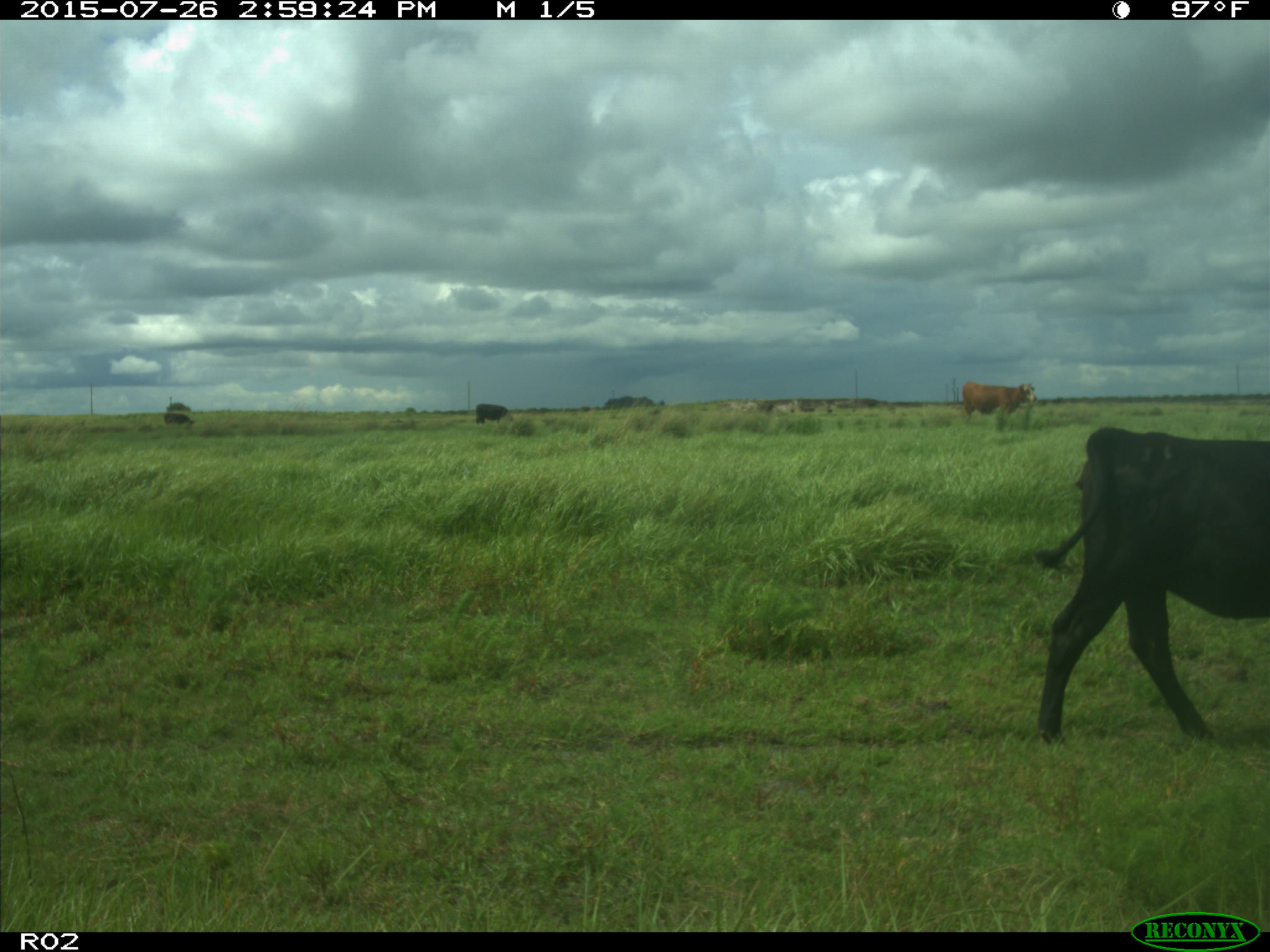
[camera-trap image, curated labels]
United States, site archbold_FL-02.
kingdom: Animalia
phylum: Chordata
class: Mammalia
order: Artiodactyla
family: Bovidae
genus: Bos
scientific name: Bos taurus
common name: domestic cow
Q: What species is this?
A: Bos taurus (domestic cow).